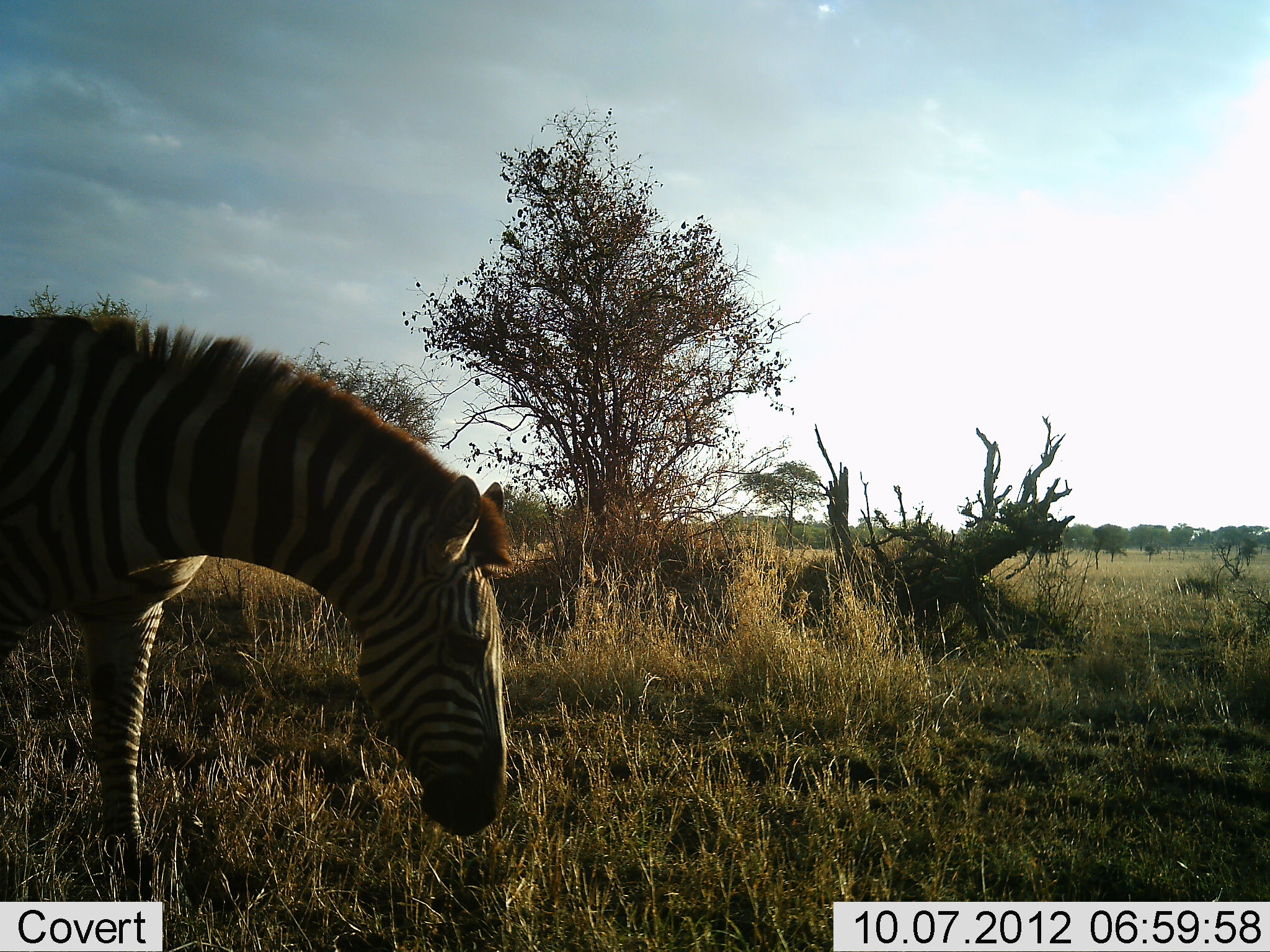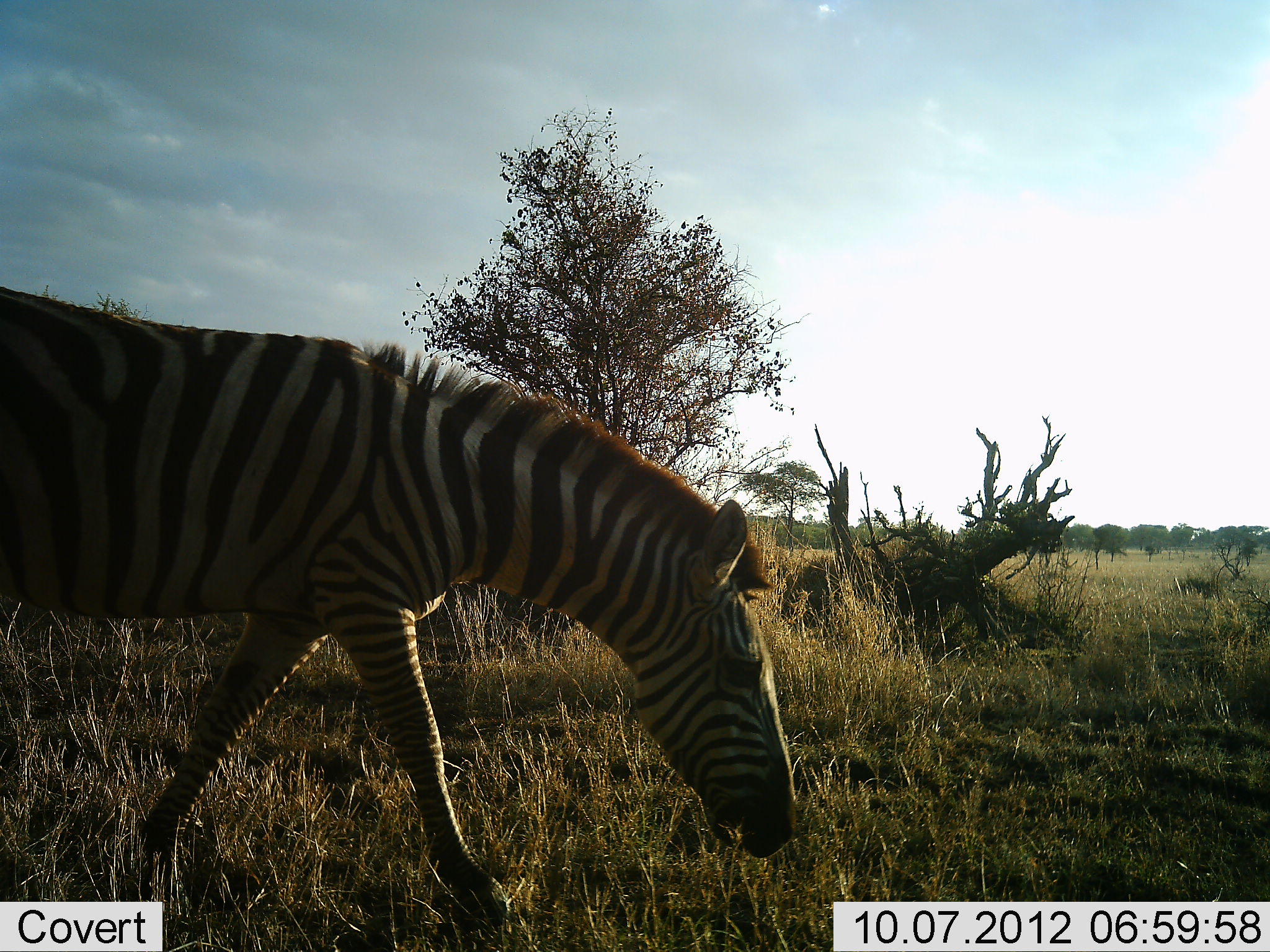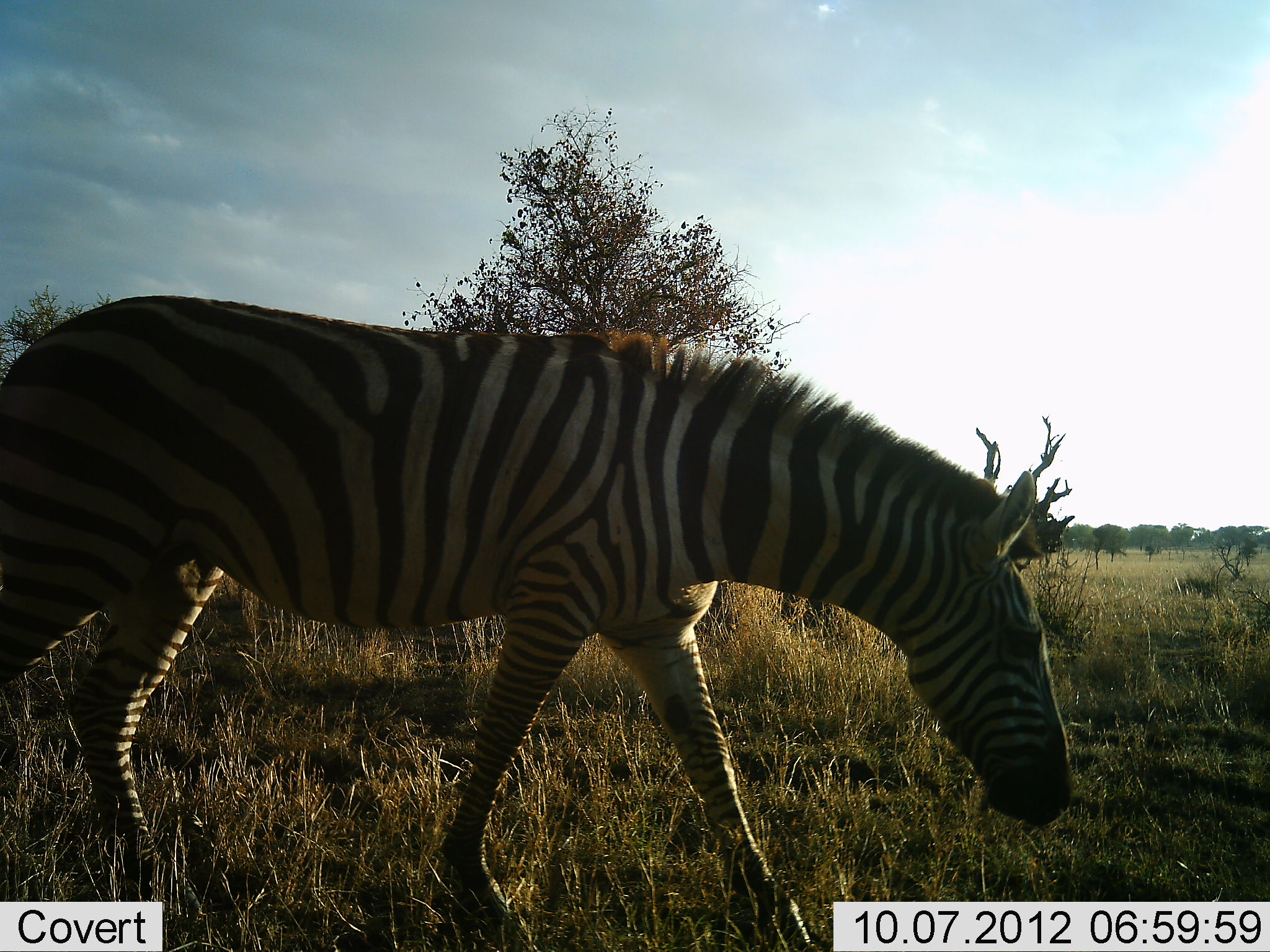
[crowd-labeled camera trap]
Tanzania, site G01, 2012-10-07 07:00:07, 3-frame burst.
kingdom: Animalia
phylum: Chordata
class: Mammalia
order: Perissodactyla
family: Equidae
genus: Equus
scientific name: Equus quagga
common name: plains zebra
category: zebra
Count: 1.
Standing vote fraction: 0%.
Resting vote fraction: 0%.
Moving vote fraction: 100%.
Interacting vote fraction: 0%.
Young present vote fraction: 0%.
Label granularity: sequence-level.